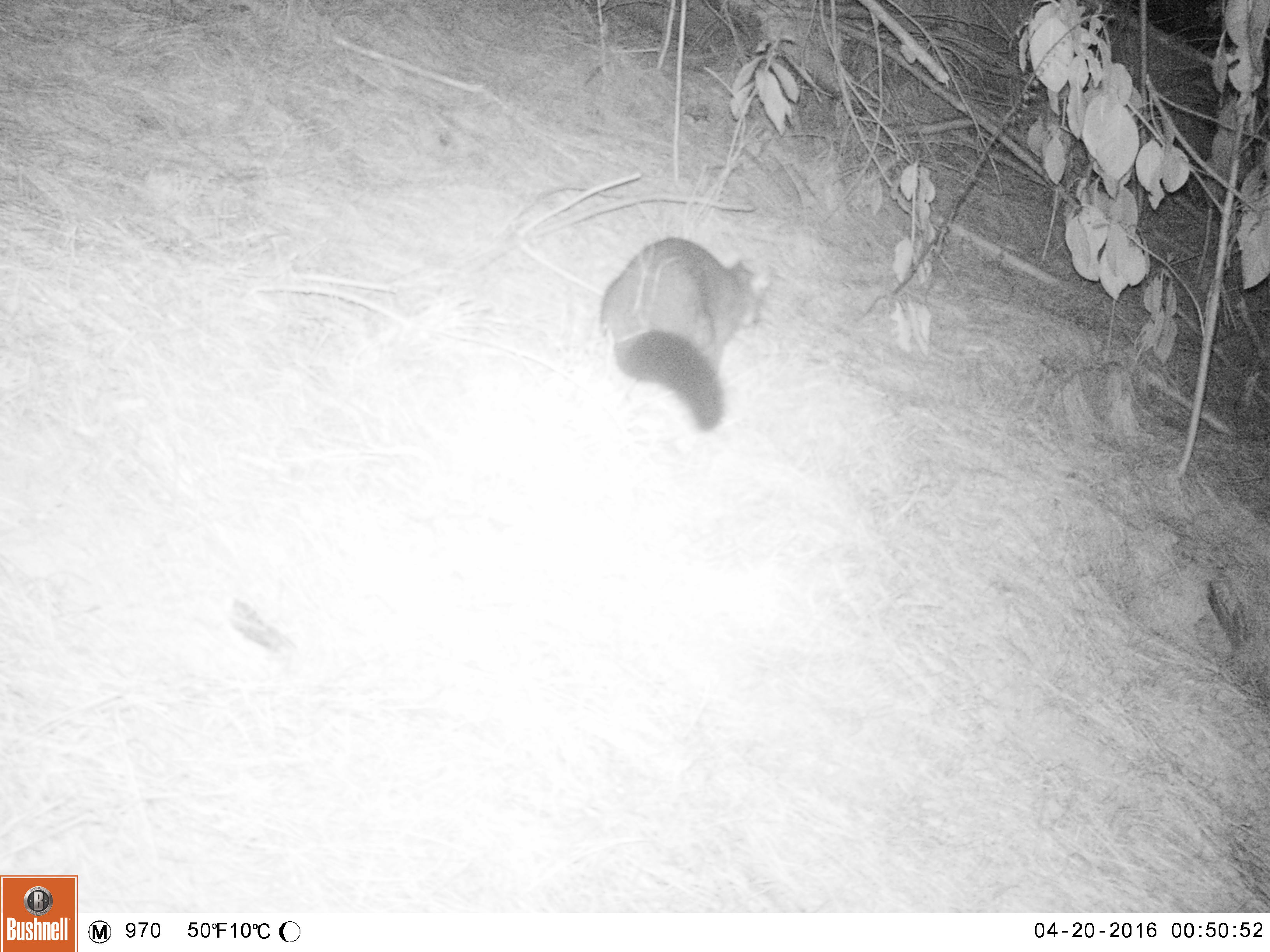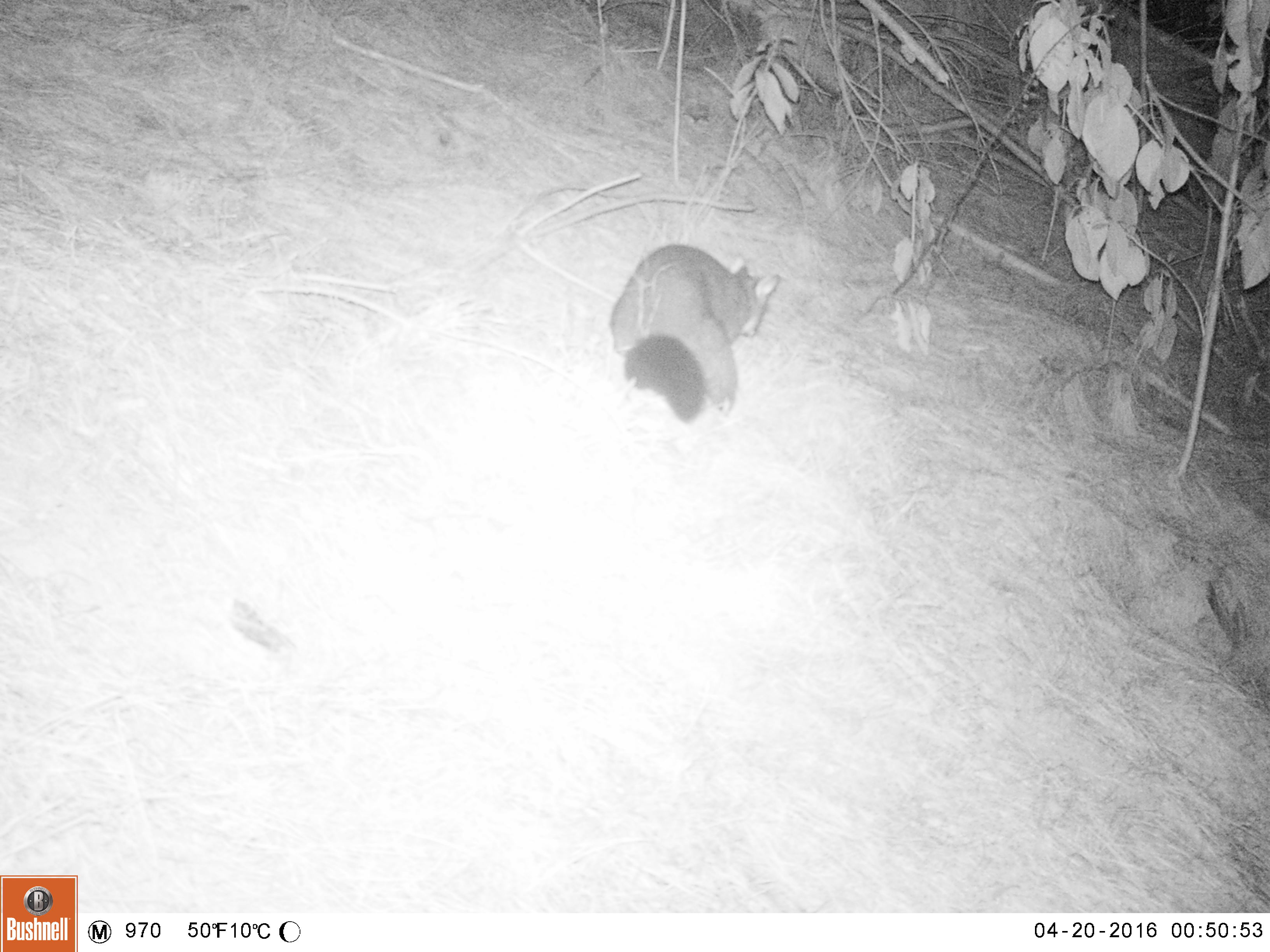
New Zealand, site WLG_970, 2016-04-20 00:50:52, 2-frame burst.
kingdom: Animalia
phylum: Chordata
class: Mammalia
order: Diprotodontia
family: Phalangeridae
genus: Trichosurus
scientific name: Trichosurus vulpecula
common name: common brushtail possum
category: possum